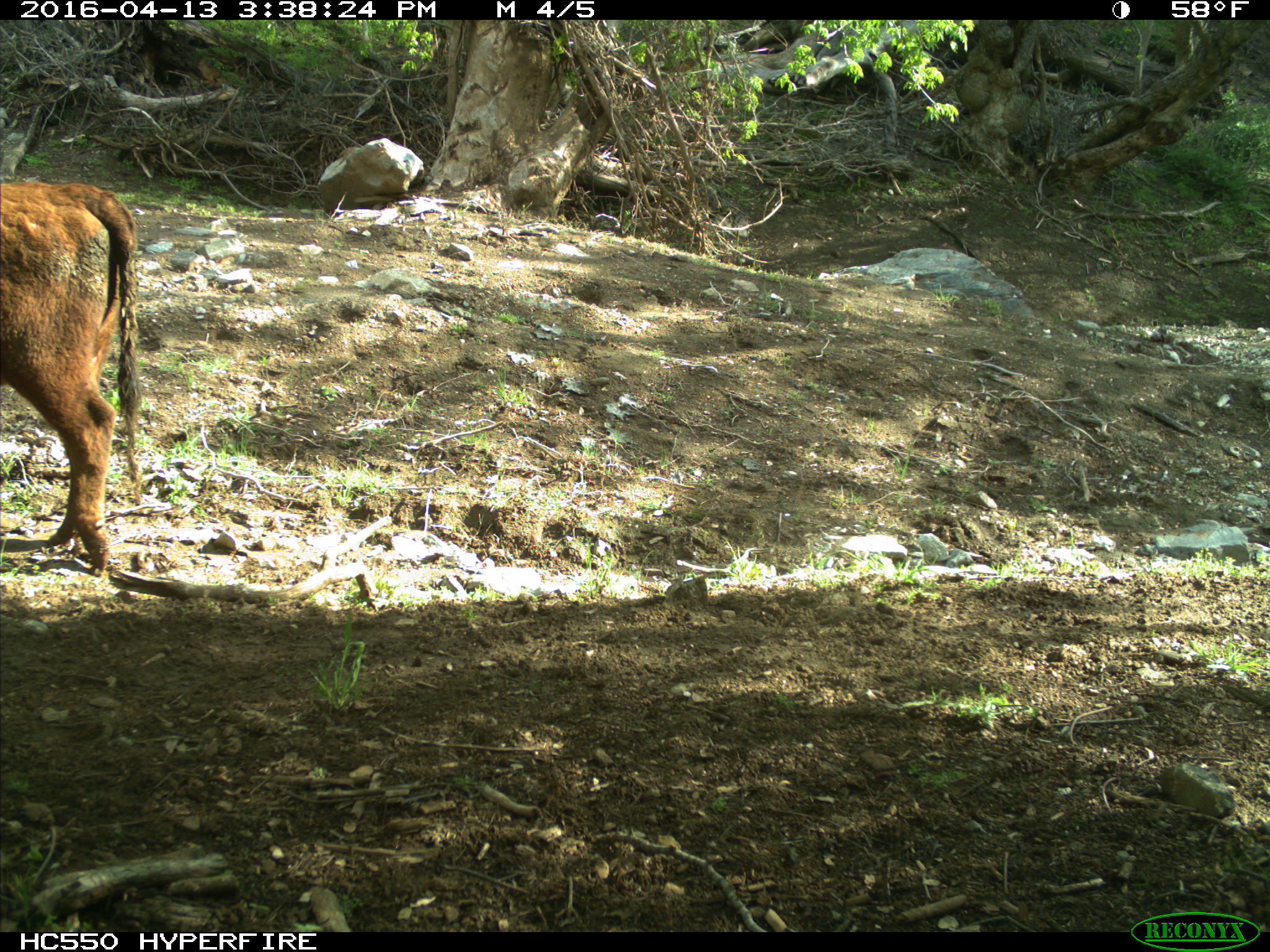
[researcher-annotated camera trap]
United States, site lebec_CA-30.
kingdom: Animalia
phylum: Chordata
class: Mammalia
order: Artiodactyla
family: Bovidae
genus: Bos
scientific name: Bos taurus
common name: domestic cow